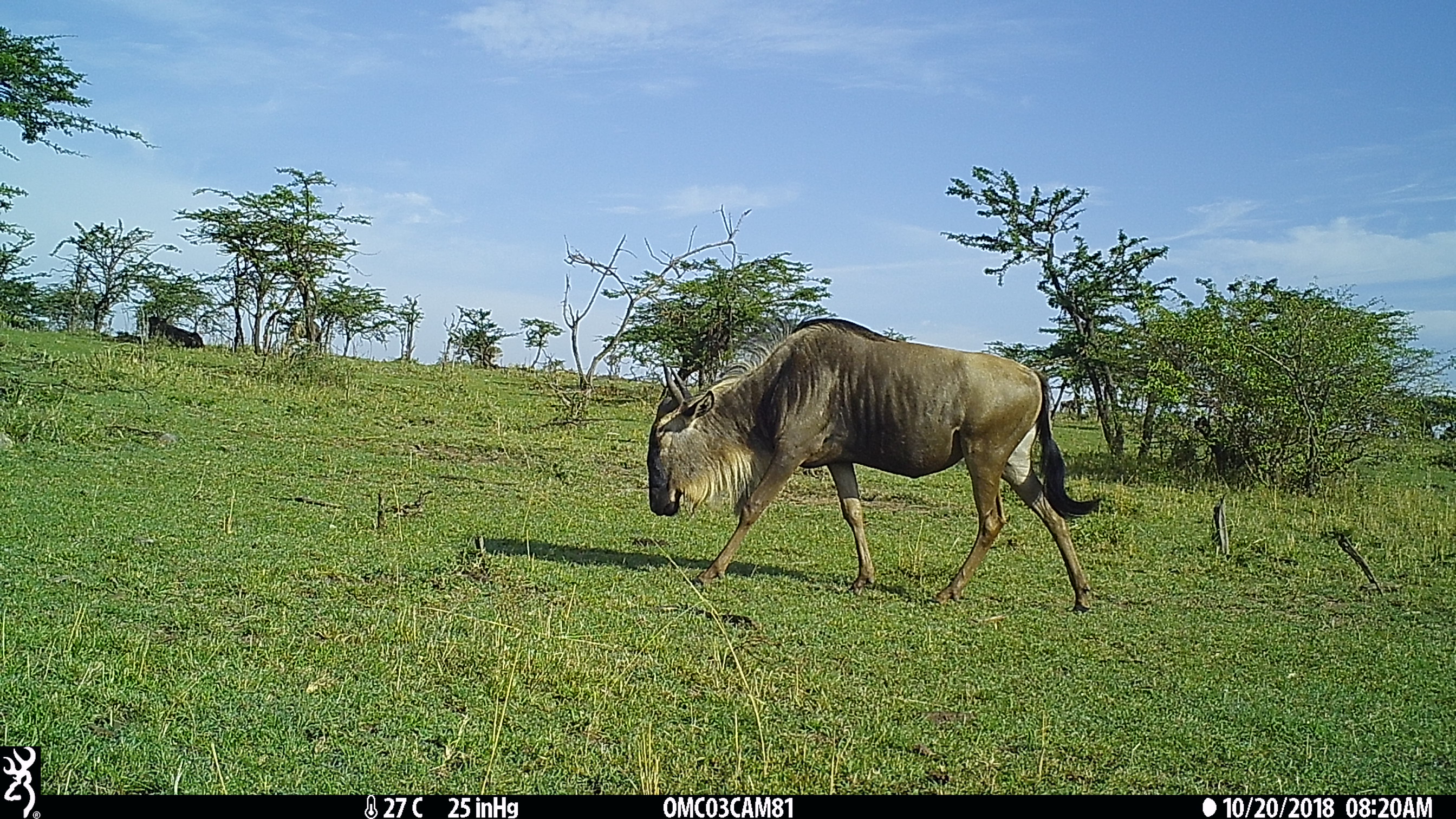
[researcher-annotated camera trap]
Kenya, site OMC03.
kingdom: Animalia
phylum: Chordata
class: Mammalia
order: Artiodactyla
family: Bovidae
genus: Connochaetes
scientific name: Connochaetes taurinus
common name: blue wildebeest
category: wildebeest